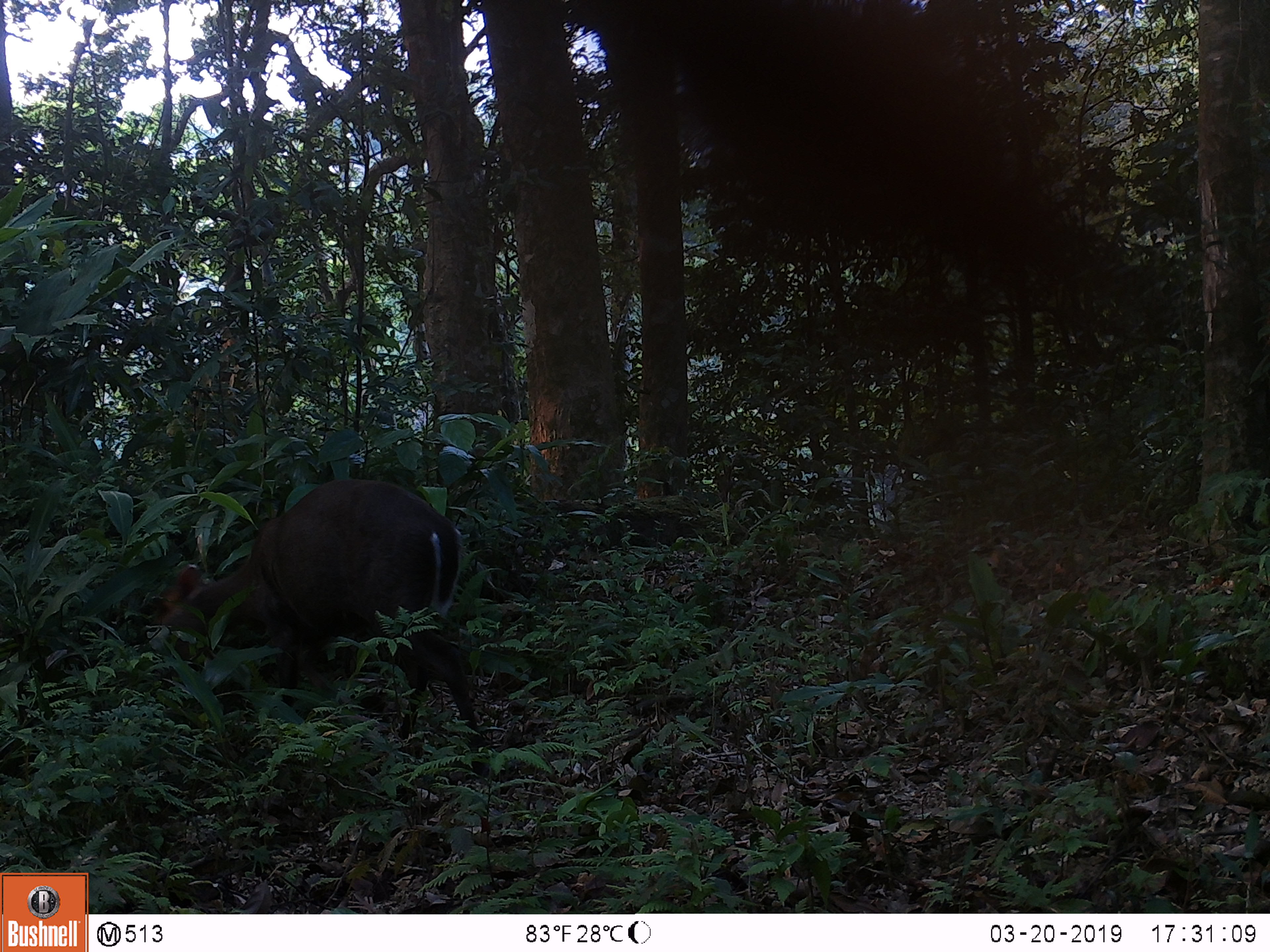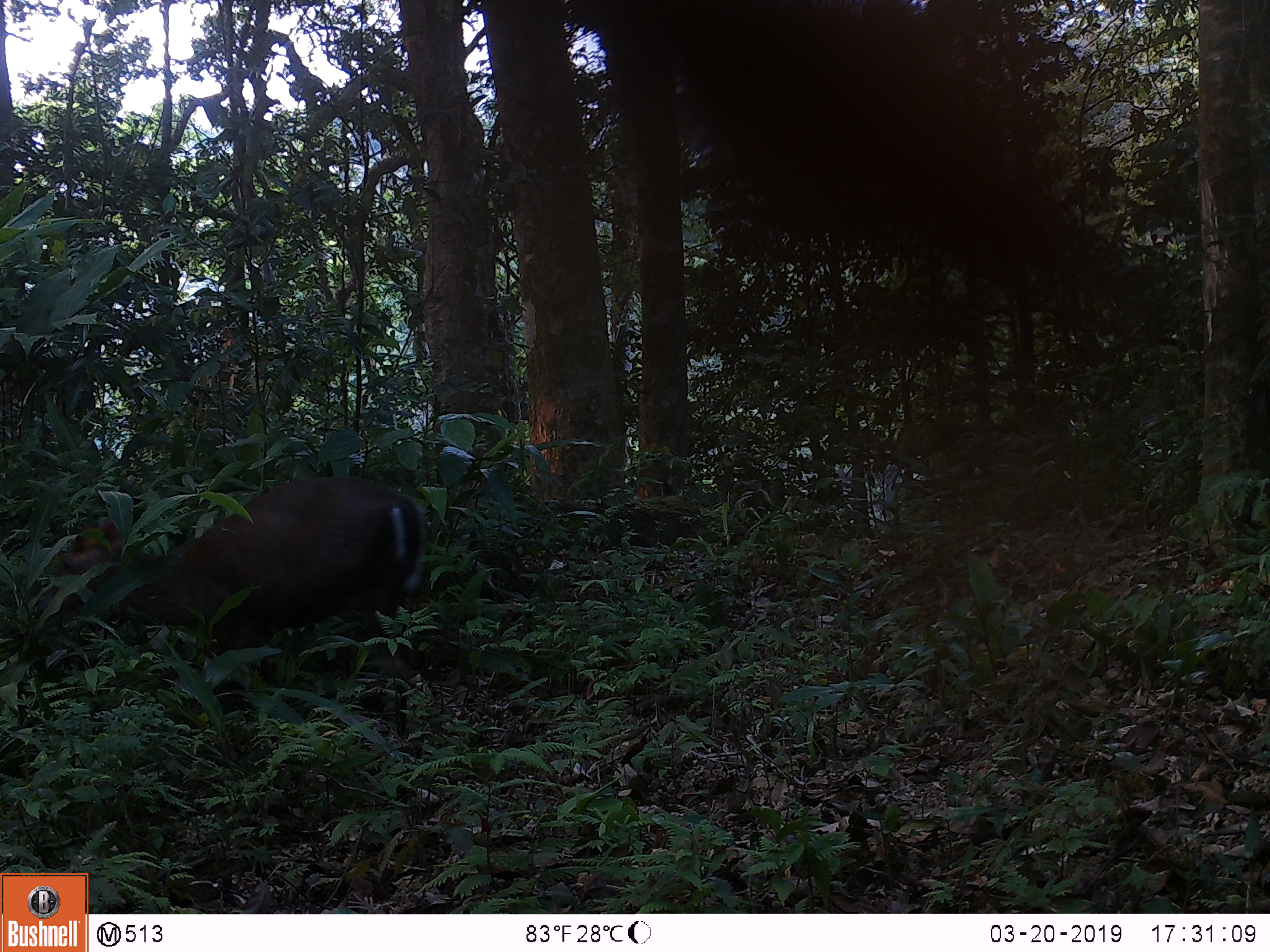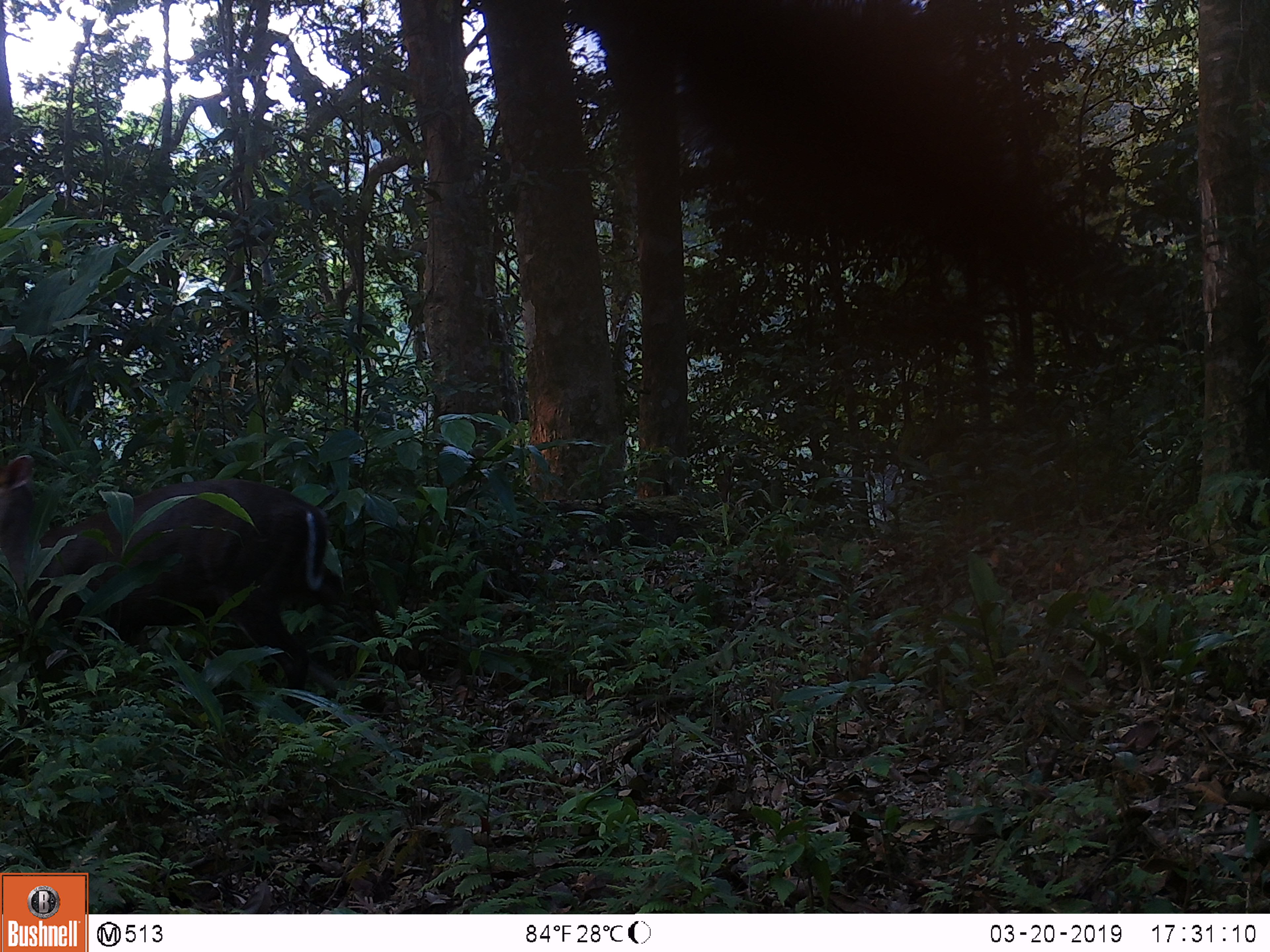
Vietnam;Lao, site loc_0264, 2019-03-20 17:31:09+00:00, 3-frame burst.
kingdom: Animalia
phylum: Chordata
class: Mammalia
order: Artiodactyla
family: Cervidae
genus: Muntiacus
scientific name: Muntiacus rooseveltorum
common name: roosevelt's muntjac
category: roosevelts muntjac group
Roosevelts muntjac group (roosevelt's muntjac) (Muntiacus rooseveltorum). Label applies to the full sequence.